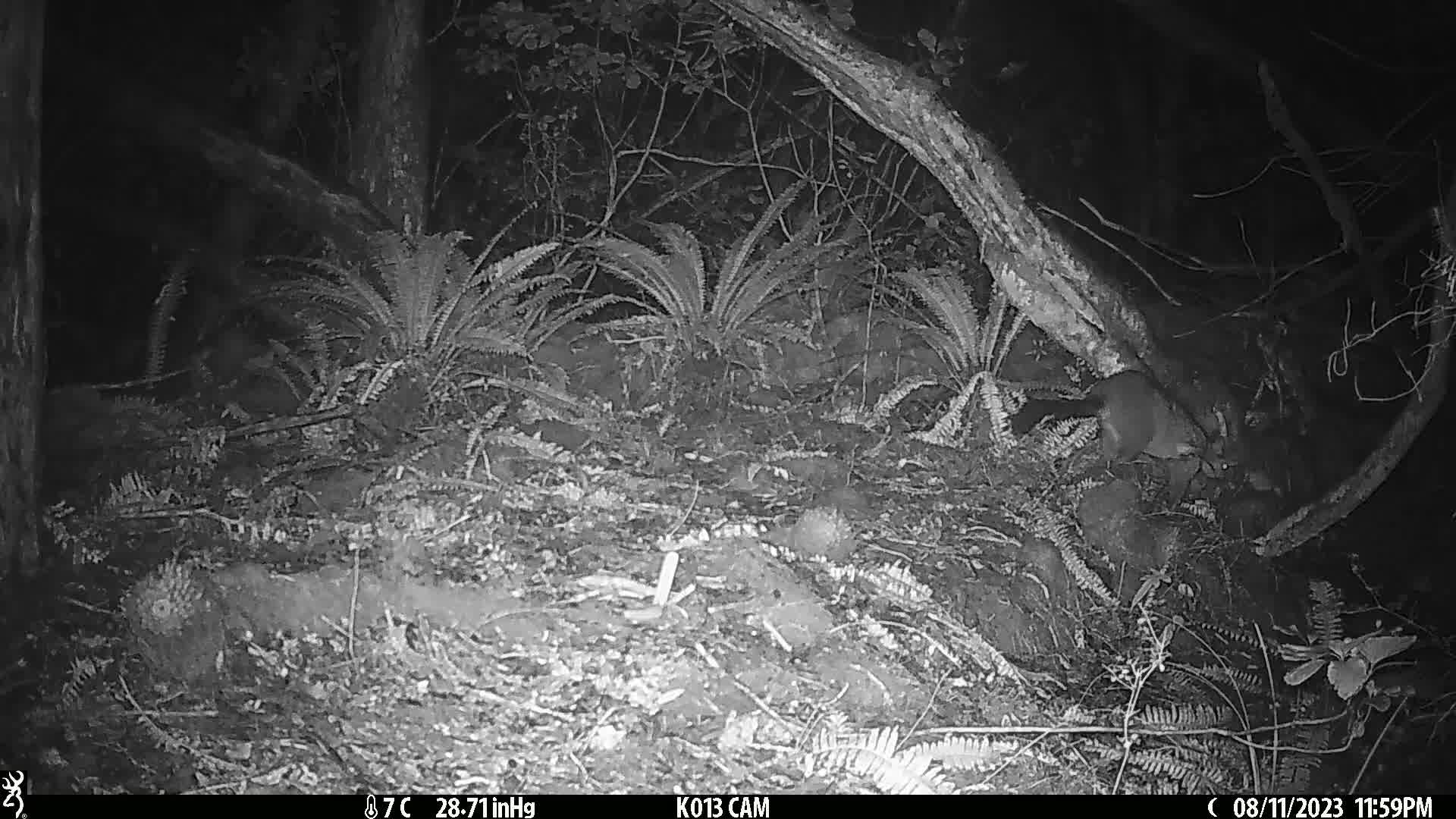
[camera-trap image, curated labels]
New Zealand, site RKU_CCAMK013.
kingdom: Animalia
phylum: Chordata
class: Mammalia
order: Diprotodontia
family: Phalangeridae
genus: Trichosurus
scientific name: Trichosurus vulpecula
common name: common brushtail possum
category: possum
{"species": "possum (common brushtail possum) (Trichosurus vulpecula)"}